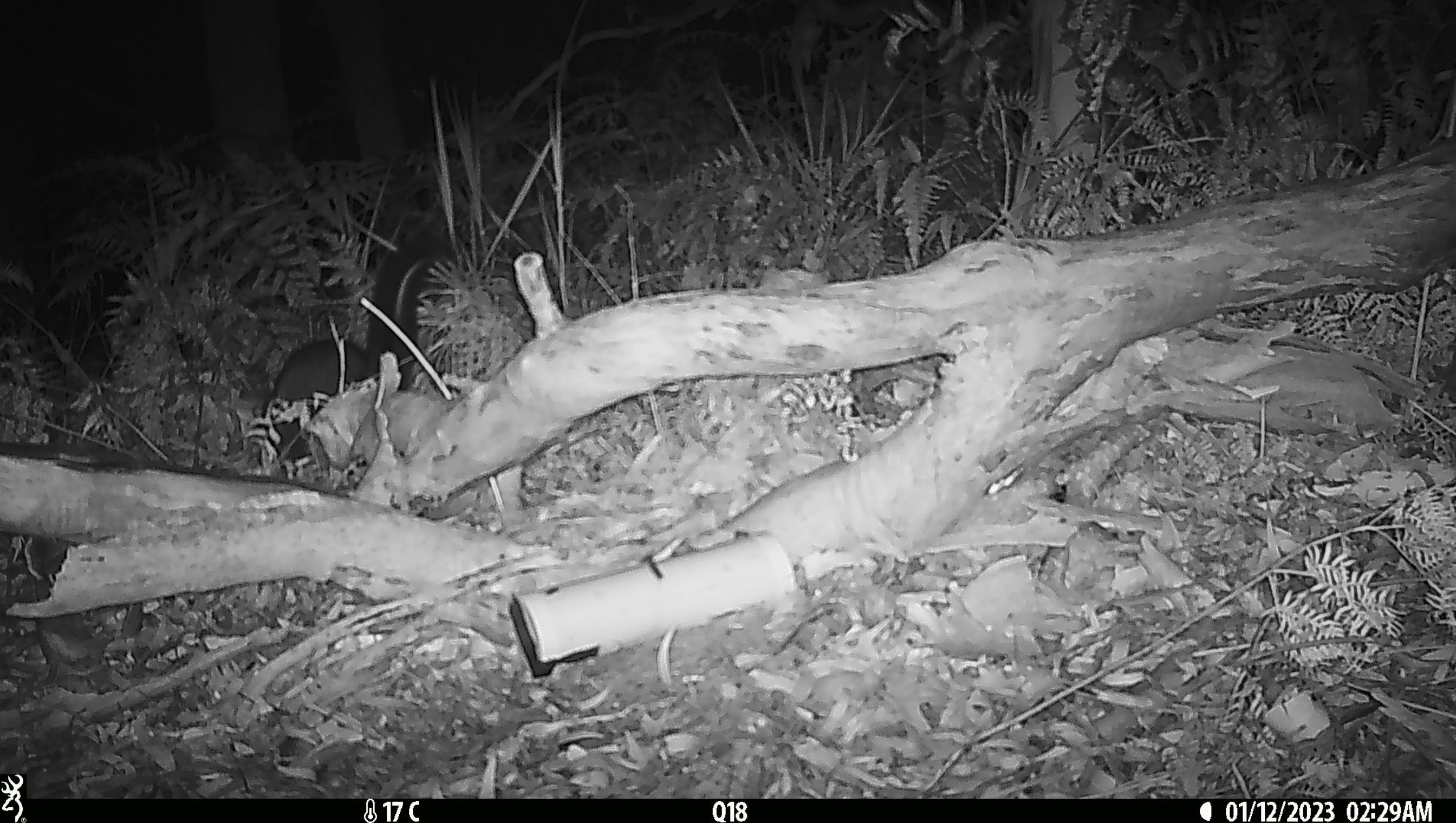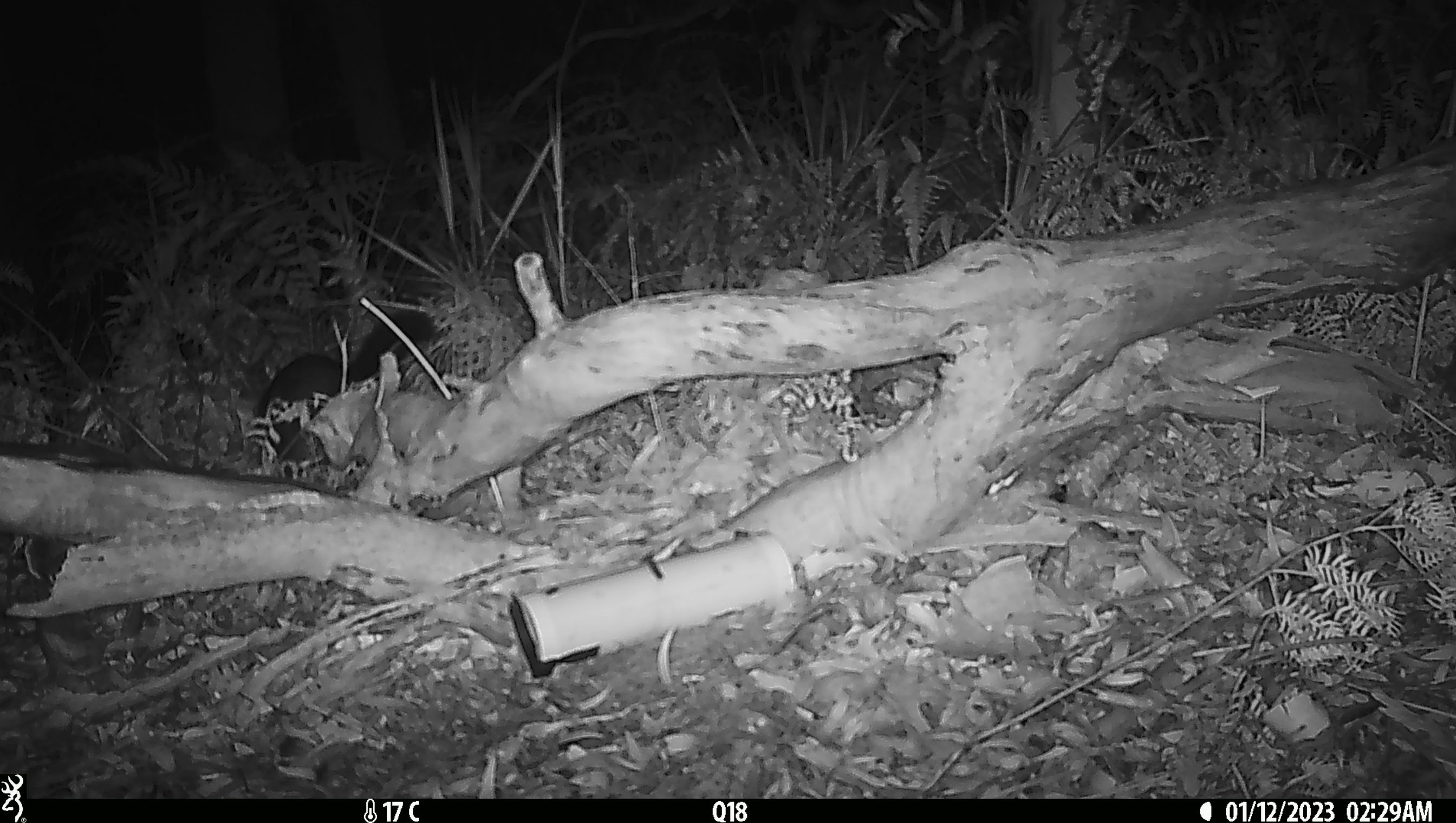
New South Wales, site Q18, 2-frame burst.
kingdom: Animalia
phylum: Chordata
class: Mammalia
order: Diprotodontia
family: Phalangeridae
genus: Trichosurus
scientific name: Trichosurus vulpecula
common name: common brushtail possum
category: possum